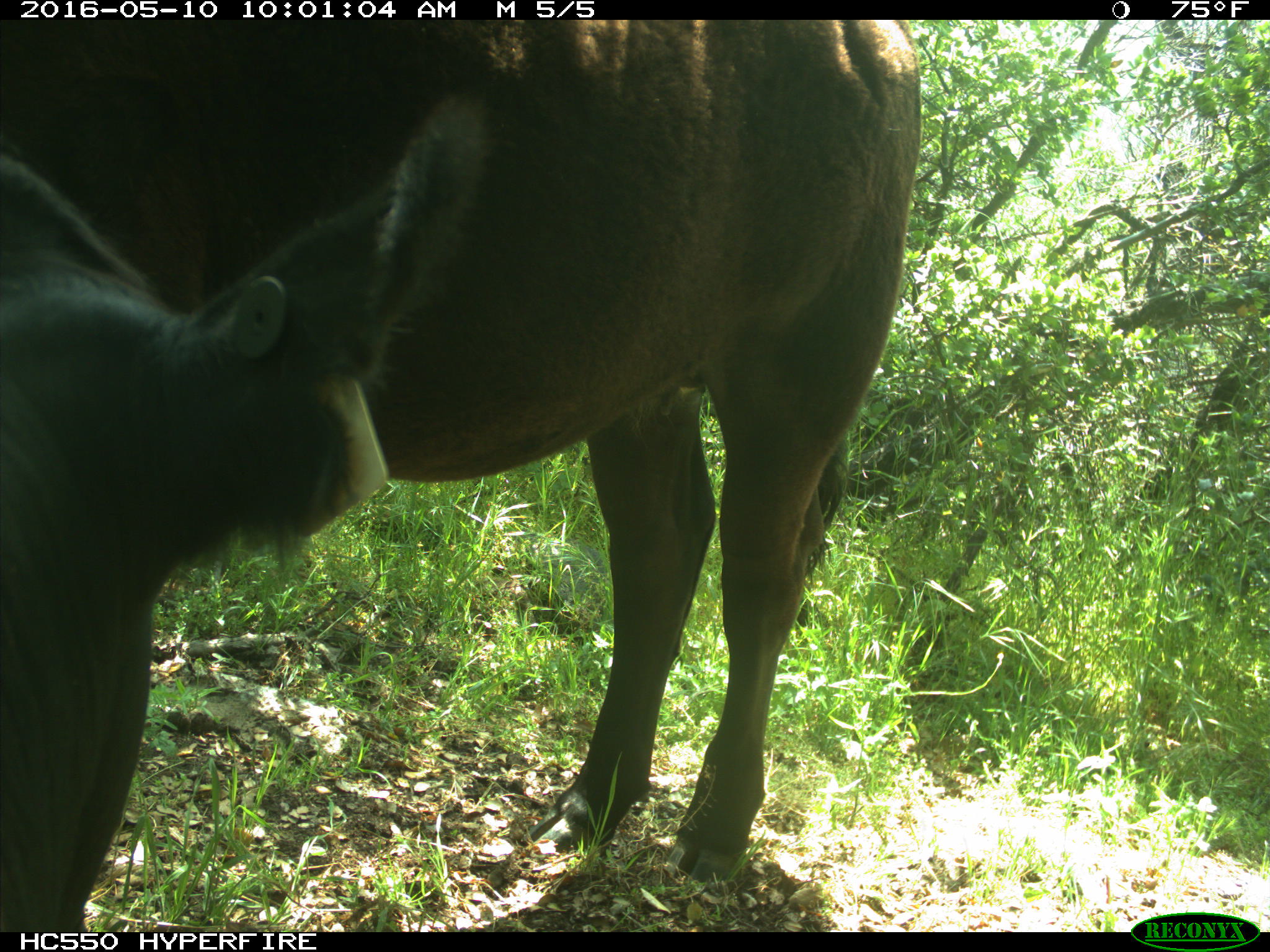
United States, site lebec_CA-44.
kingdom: Animalia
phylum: Chordata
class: Mammalia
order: Artiodactyla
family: Bovidae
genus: Bos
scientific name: Bos taurus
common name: domestic cow